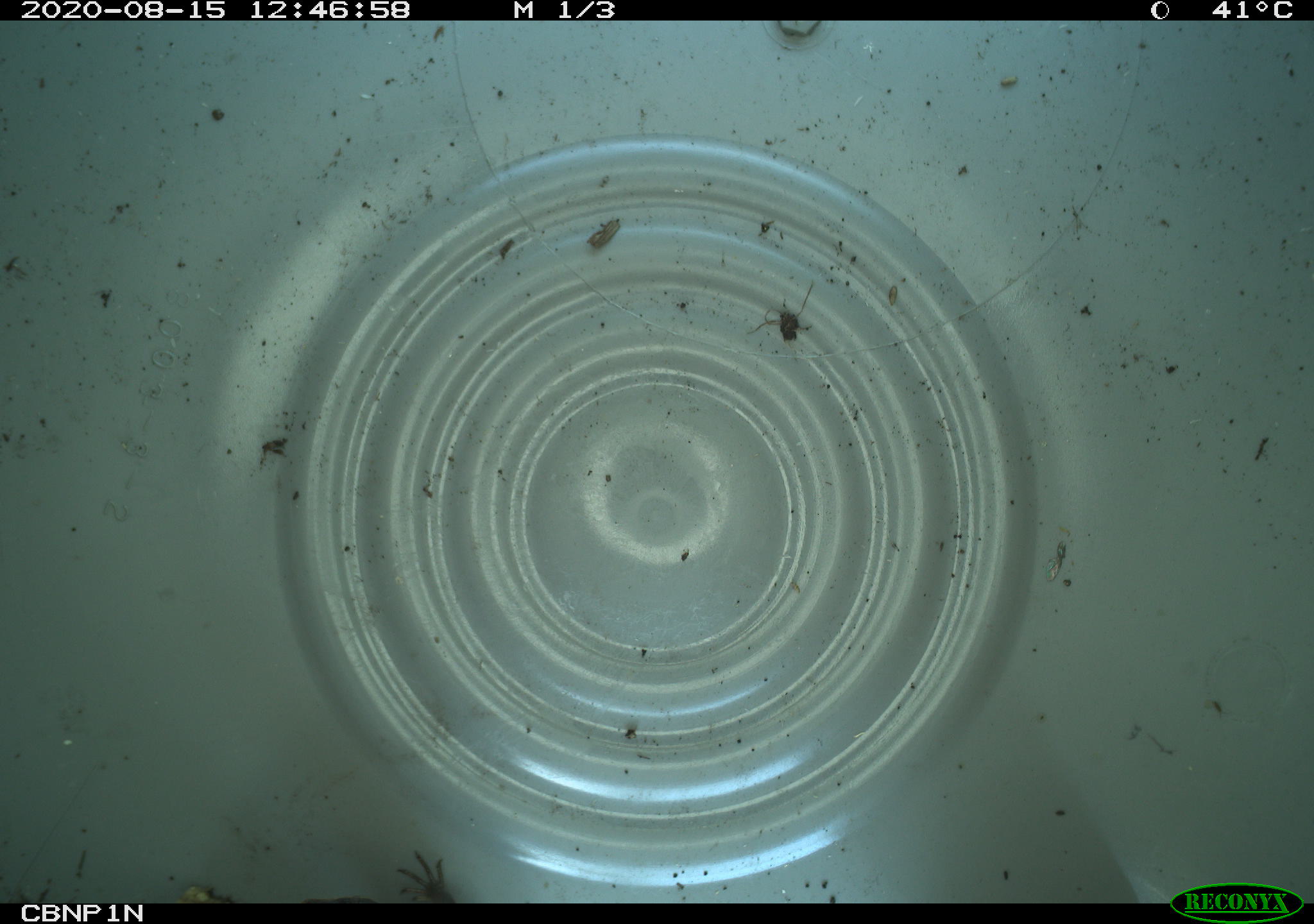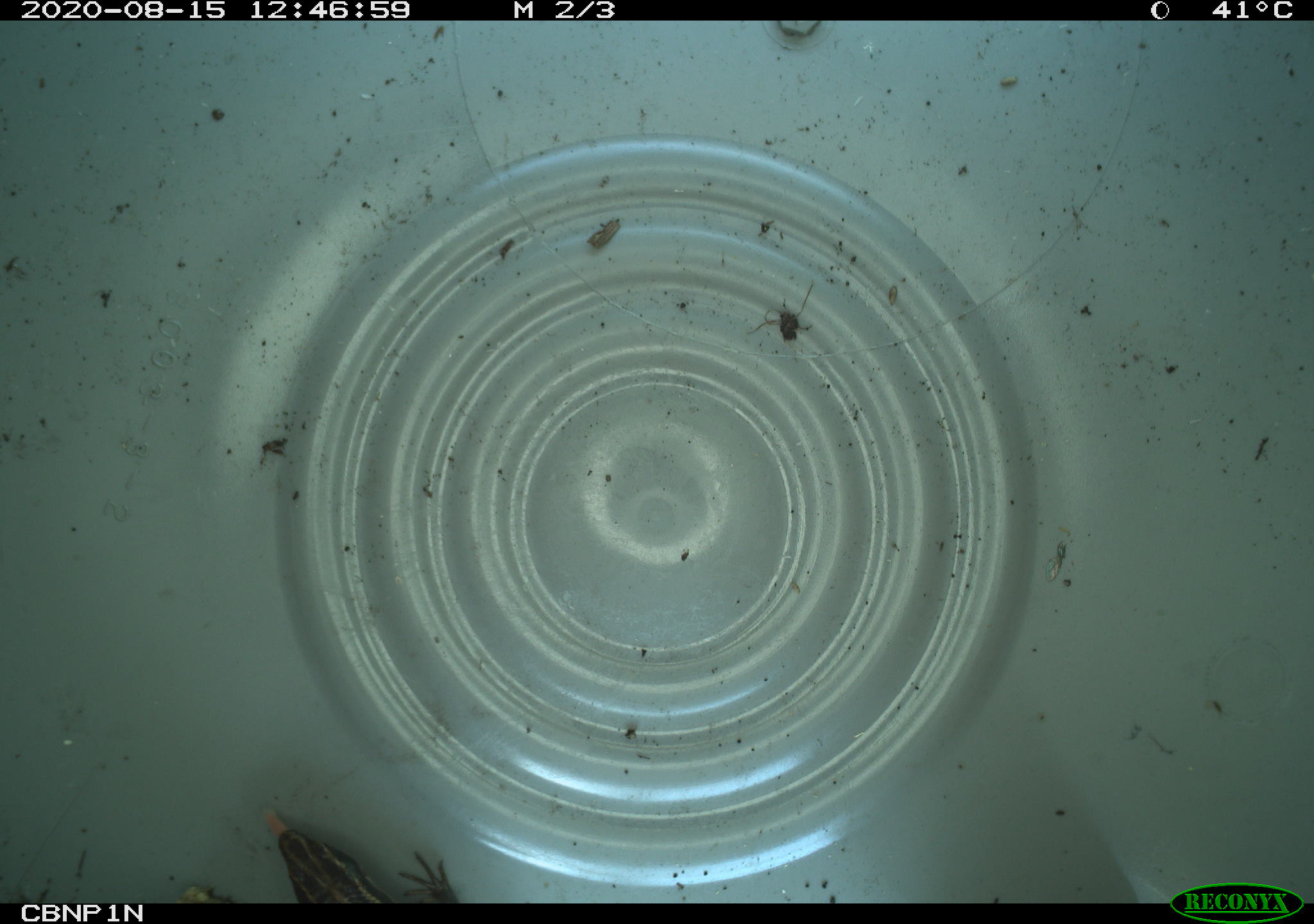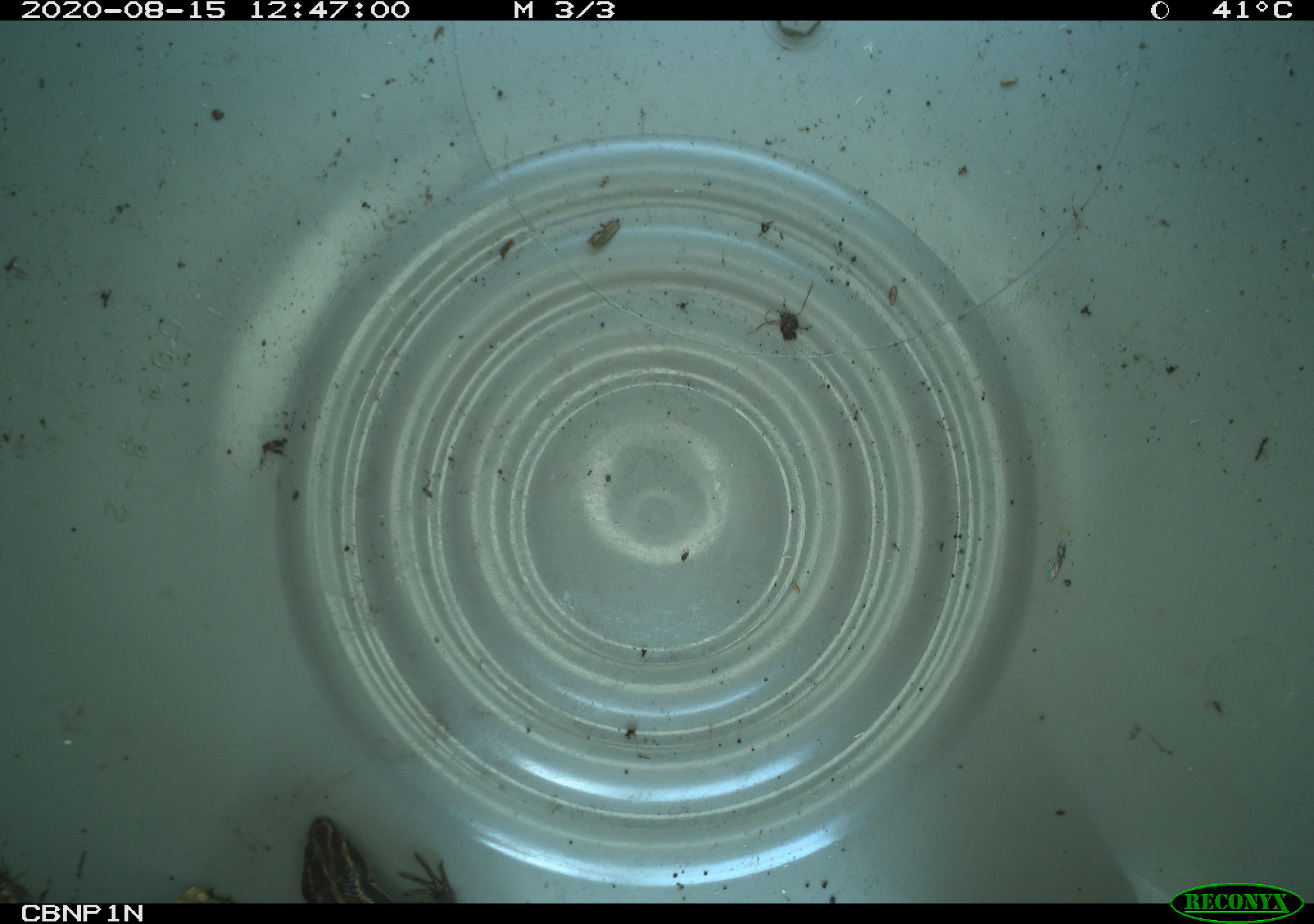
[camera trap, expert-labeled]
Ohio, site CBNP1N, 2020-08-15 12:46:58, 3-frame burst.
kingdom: Animalia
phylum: Chordata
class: Reptilia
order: Squamata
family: Scincidae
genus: Plestiodon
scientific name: Plestiodon fasciatus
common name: common five-lined skink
Common five-lined skink (Plestiodon fasciatus).